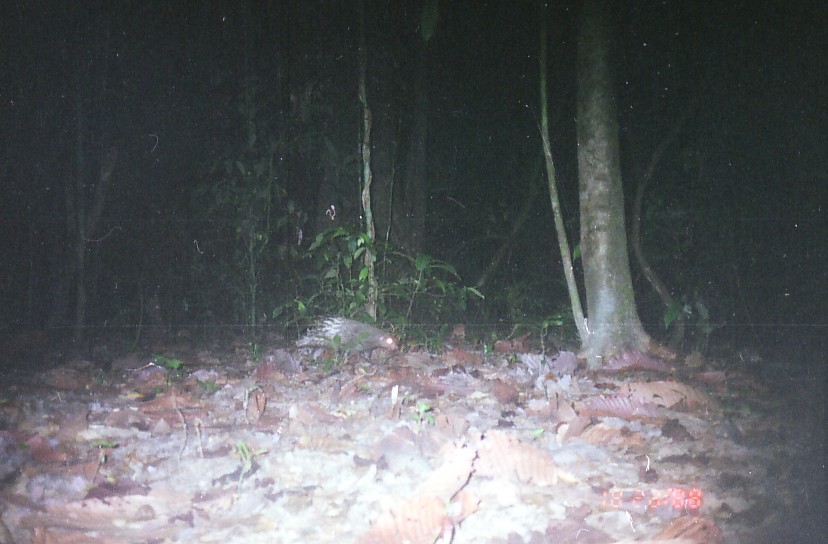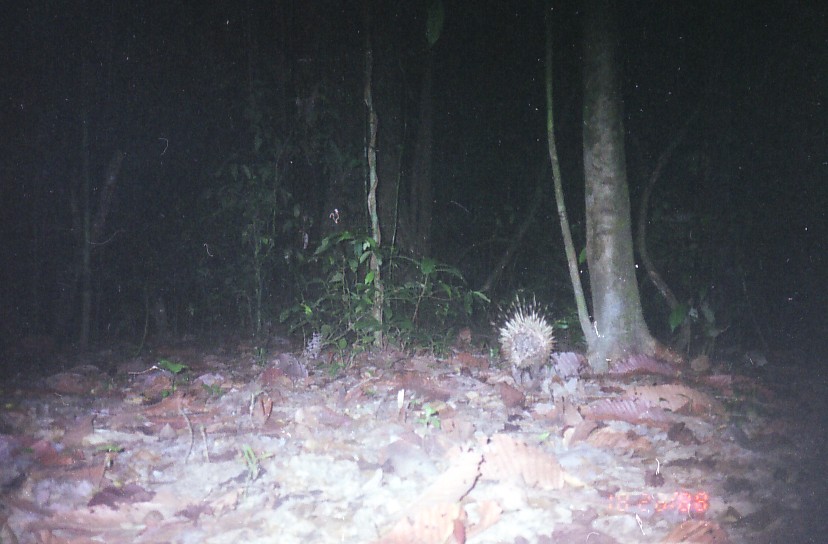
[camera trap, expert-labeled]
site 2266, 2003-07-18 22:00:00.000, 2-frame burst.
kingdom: Animalia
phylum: Chordata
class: Mammalia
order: Rodentia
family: Hystricidae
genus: Hystrix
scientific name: Hystrix brachyura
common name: east asian porcupine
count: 1